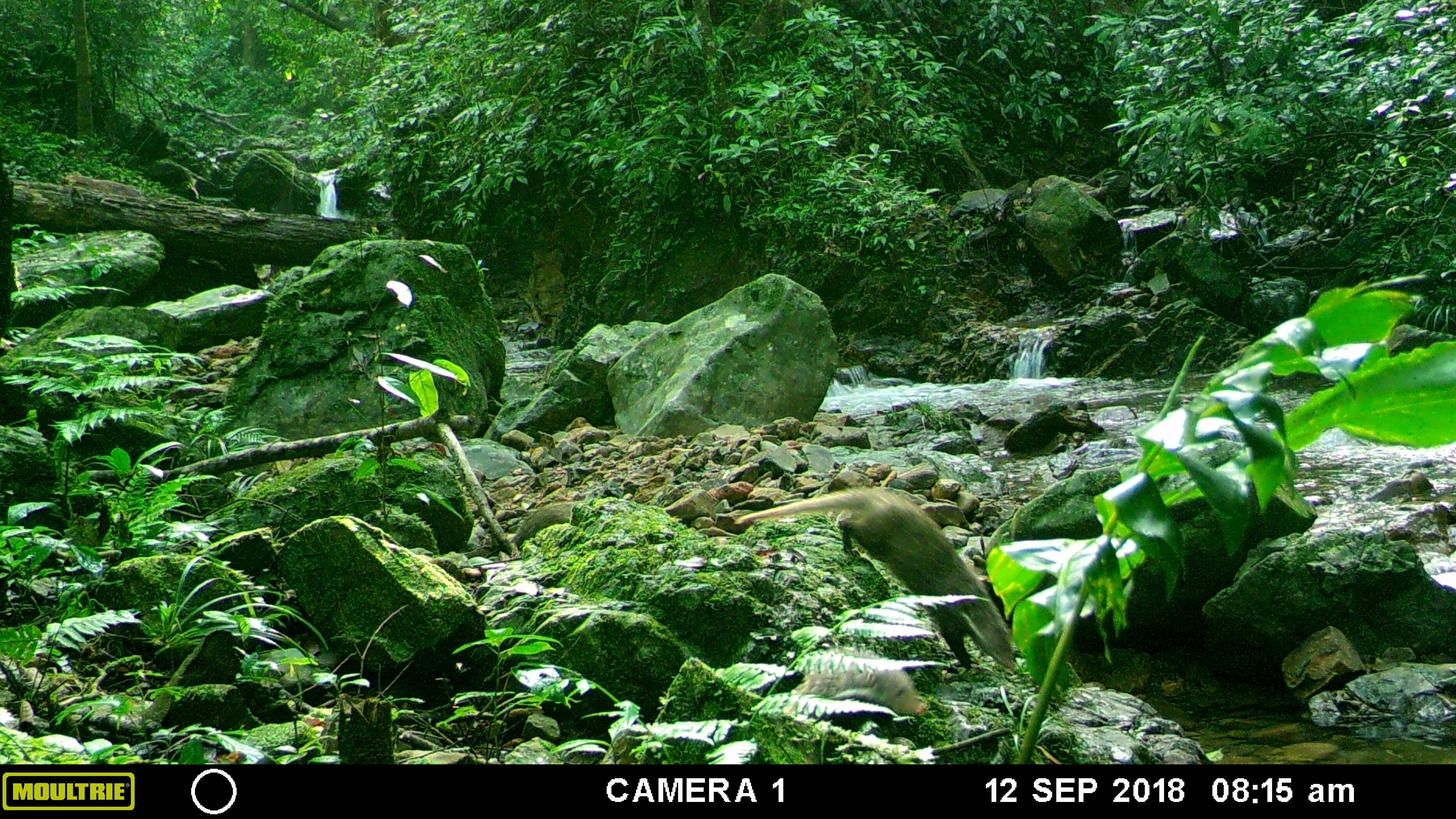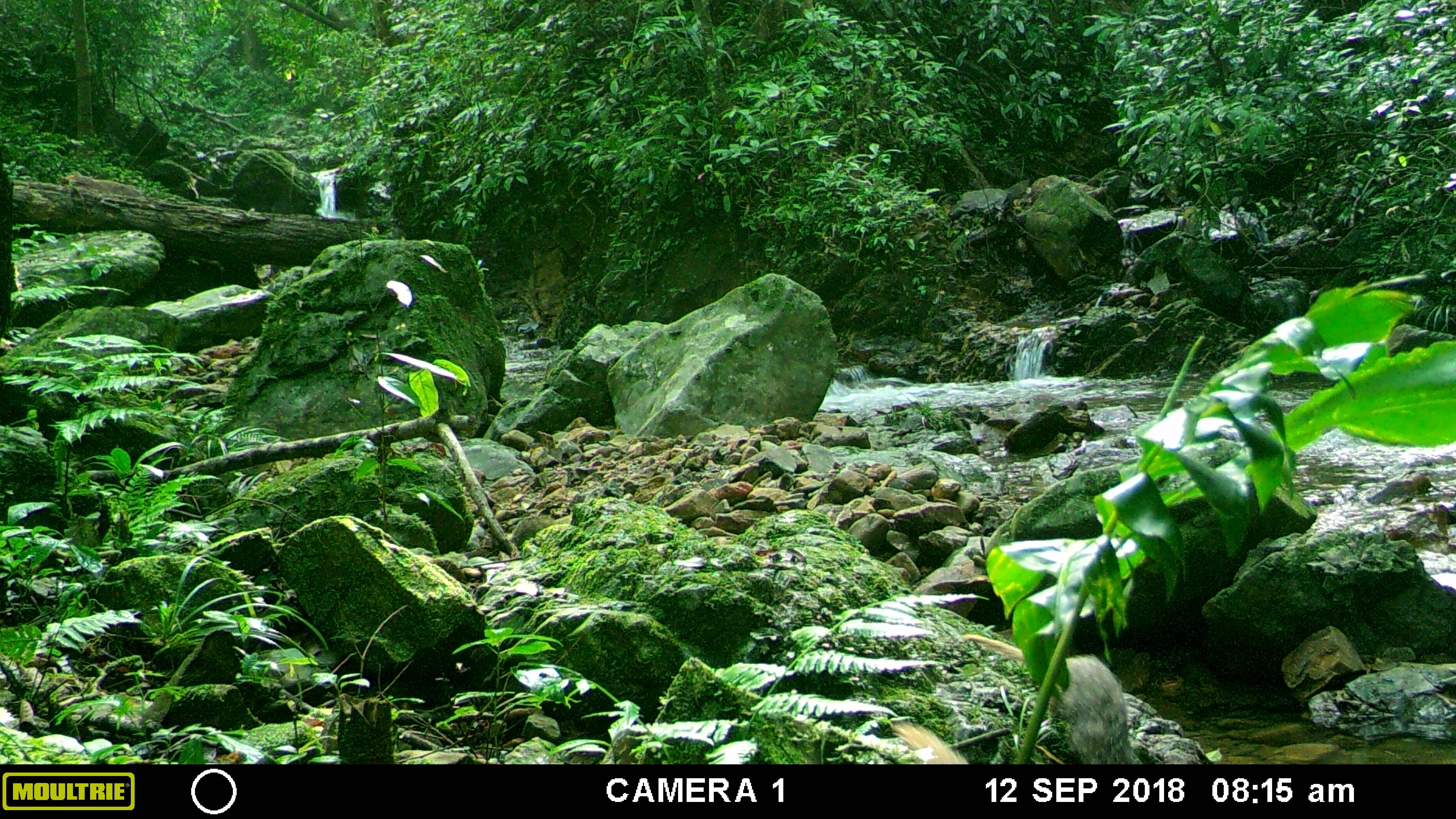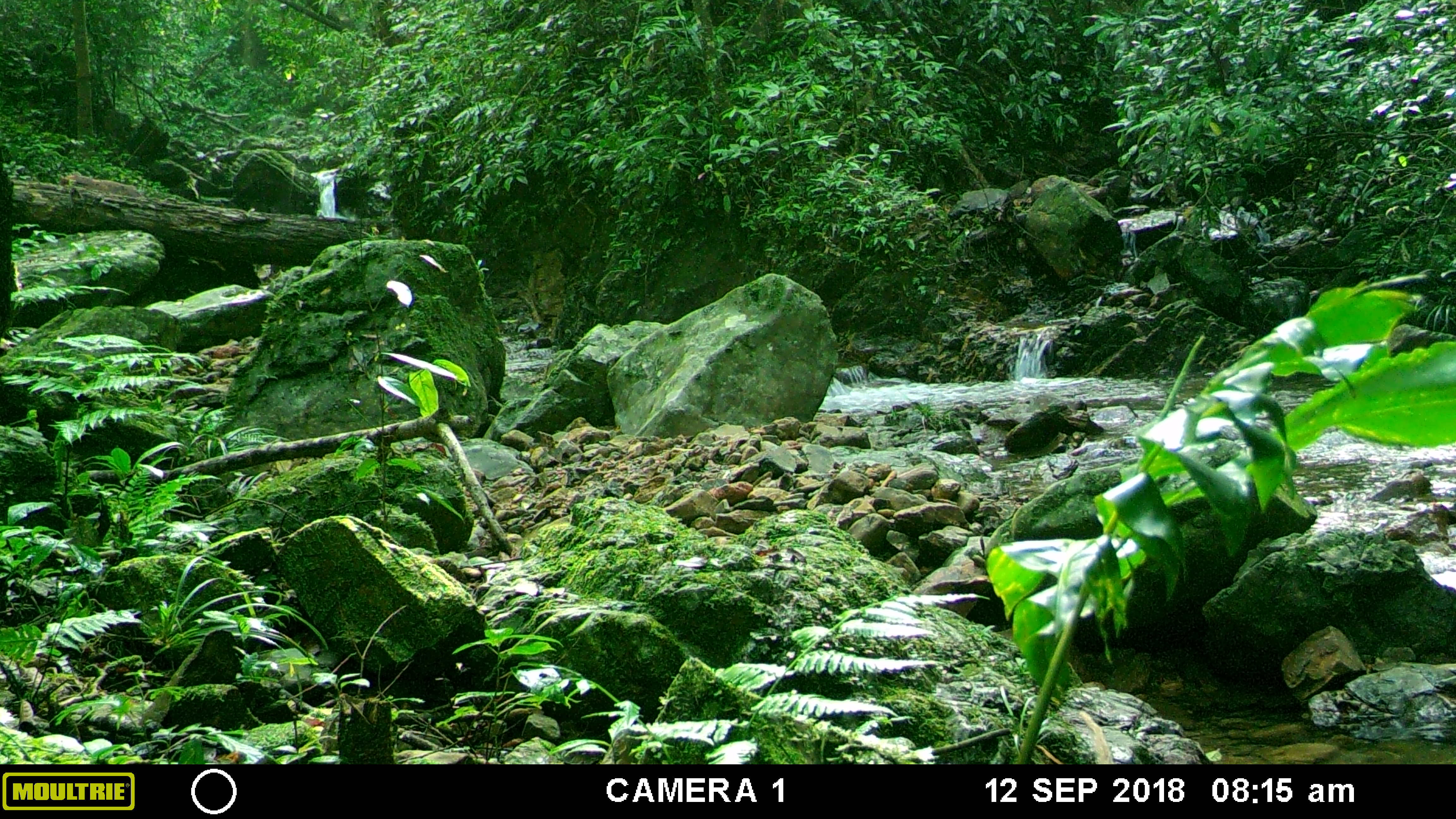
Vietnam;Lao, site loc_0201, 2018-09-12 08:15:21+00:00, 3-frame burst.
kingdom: Animalia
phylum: Chordata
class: Mammalia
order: Carnivora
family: Herpestidae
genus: Urva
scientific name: Urva urva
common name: crab-eating mongoose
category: crab eating mongoose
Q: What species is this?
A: Crab eating mongoose (crab-eating mongoose) (Urva urva).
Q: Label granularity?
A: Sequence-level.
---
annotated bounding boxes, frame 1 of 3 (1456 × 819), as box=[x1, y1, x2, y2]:
crab eating mongoose: box=[734, 487, 1015, 672]; box=[791, 649, 925, 714]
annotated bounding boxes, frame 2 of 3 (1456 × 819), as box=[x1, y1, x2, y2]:
crab eating mongoose: box=[962, 634, 1142, 764]; box=[892, 723, 967, 764]